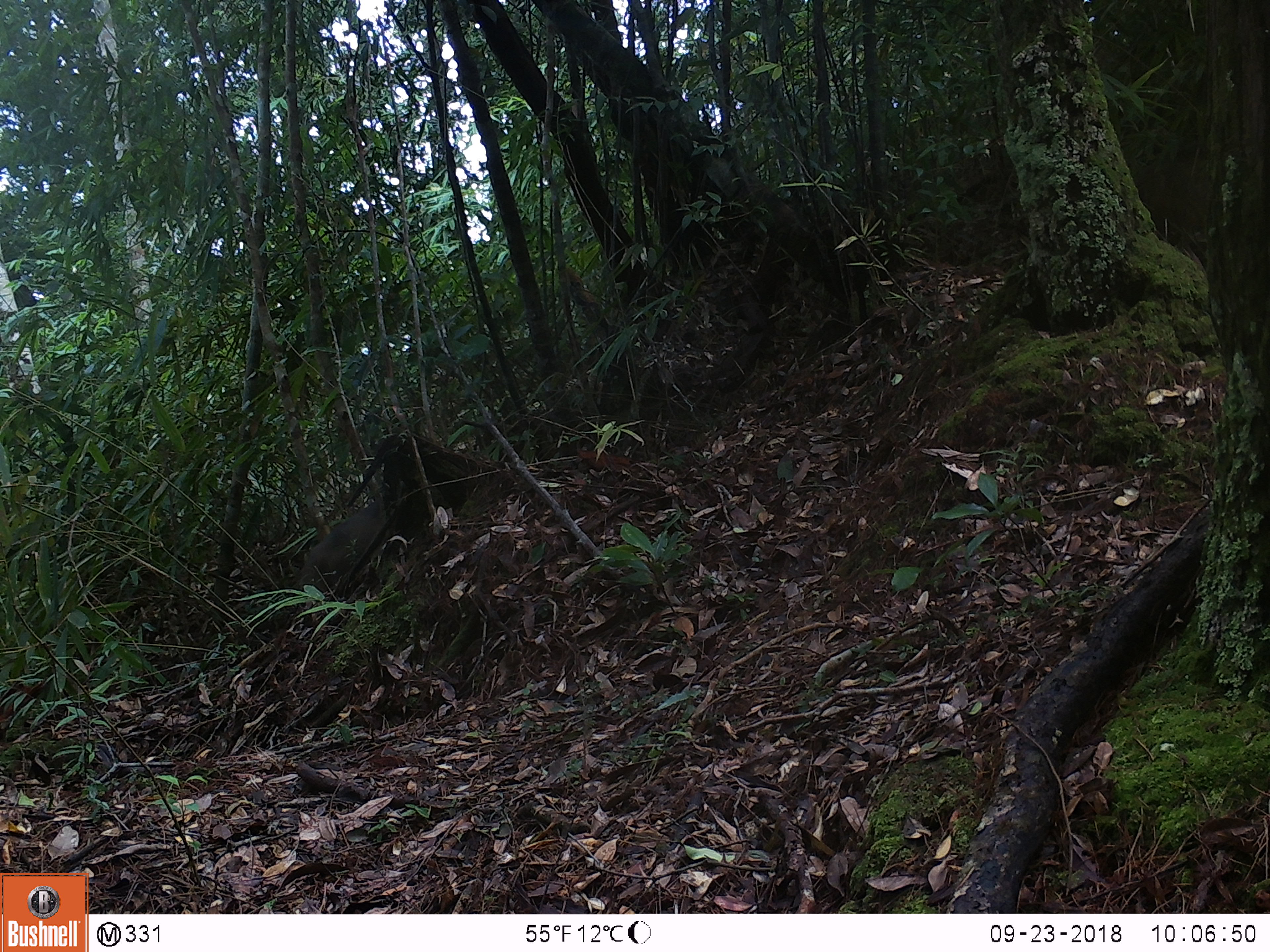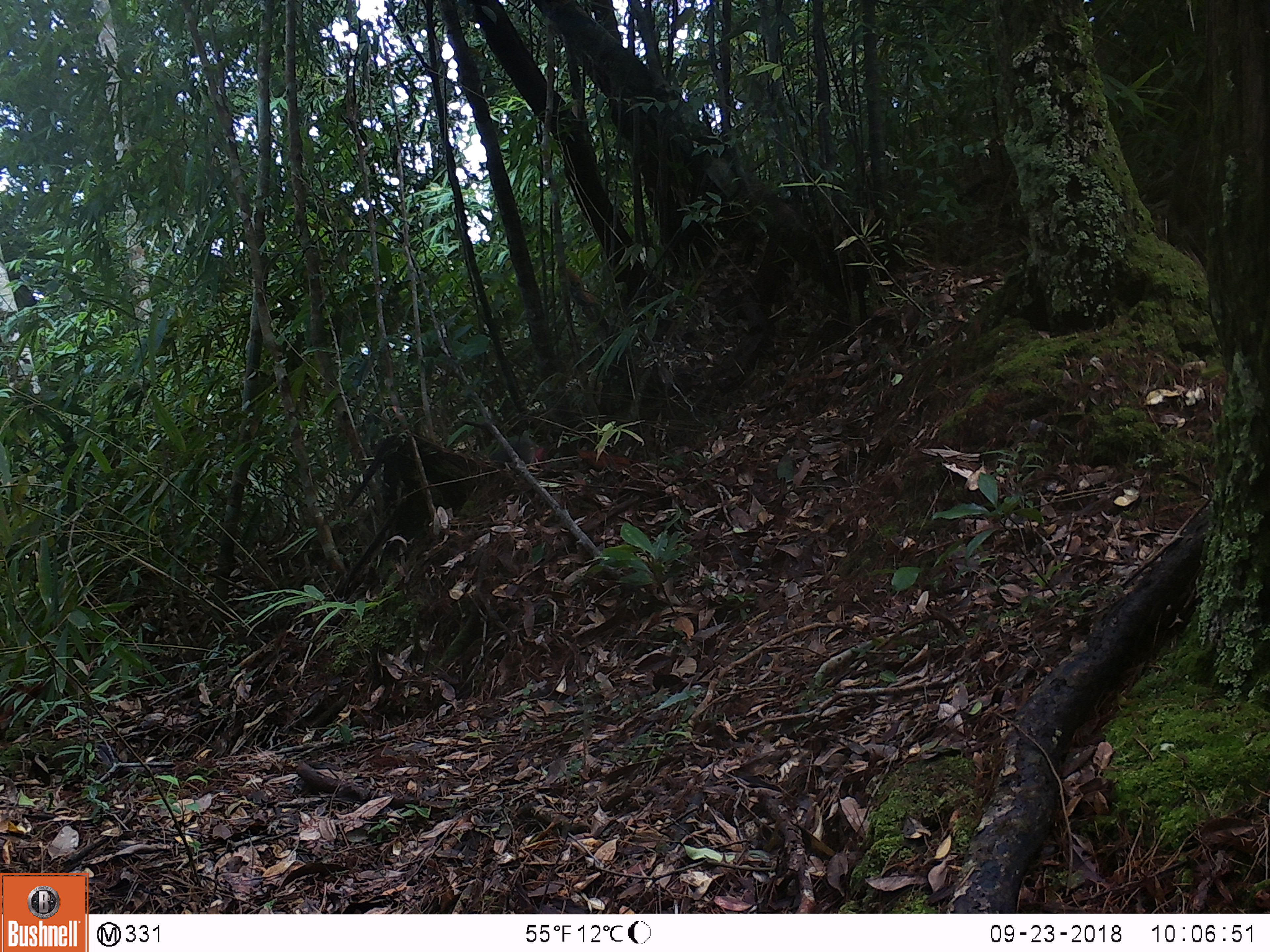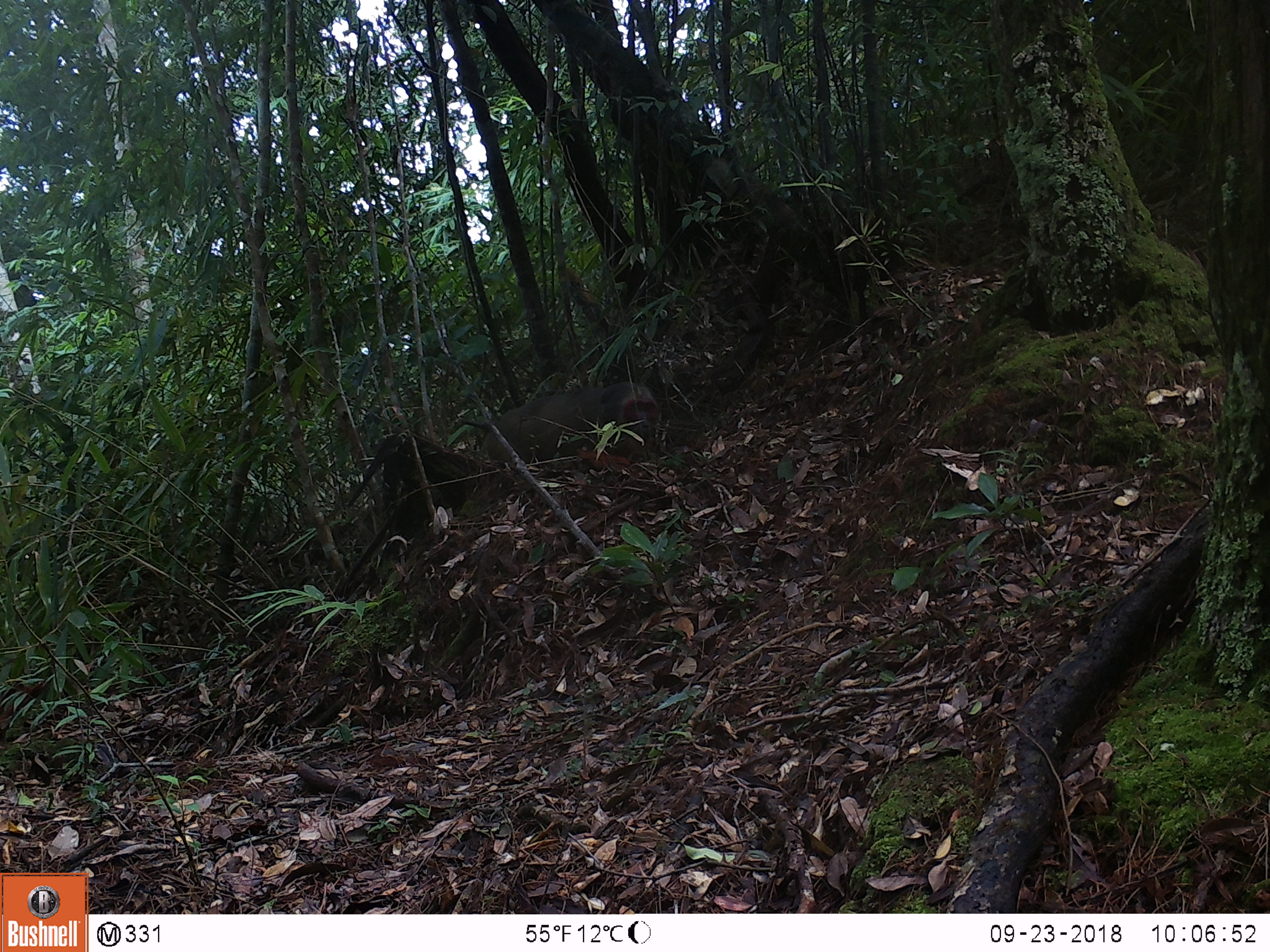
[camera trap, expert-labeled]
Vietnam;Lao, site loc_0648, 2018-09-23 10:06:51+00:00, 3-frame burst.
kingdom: Animalia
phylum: Chordata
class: Mammalia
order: Primates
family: Cercopithecidae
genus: Macaca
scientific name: Macaca arctoides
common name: stump-tailed macaque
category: stump tailed macaque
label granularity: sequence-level